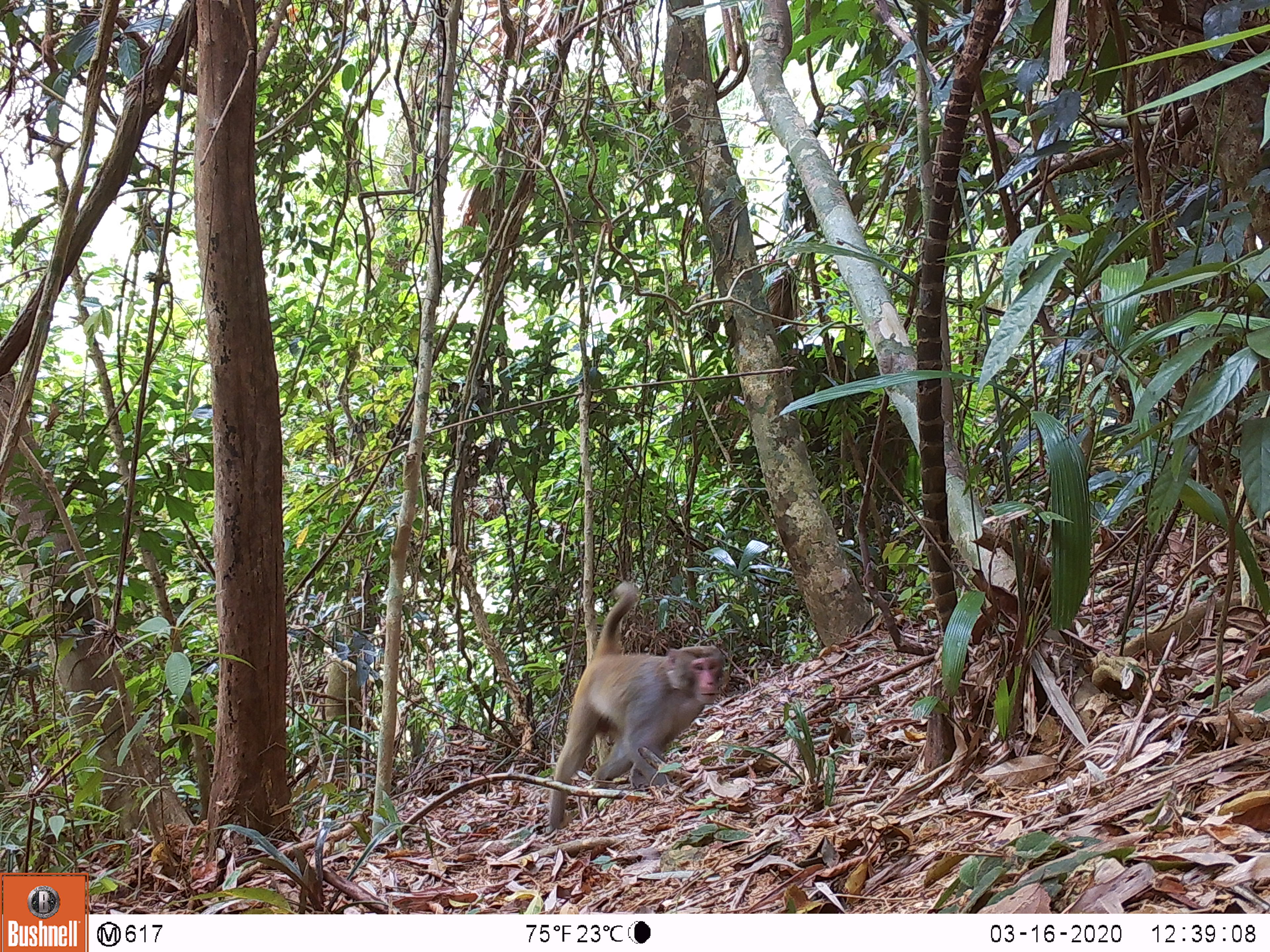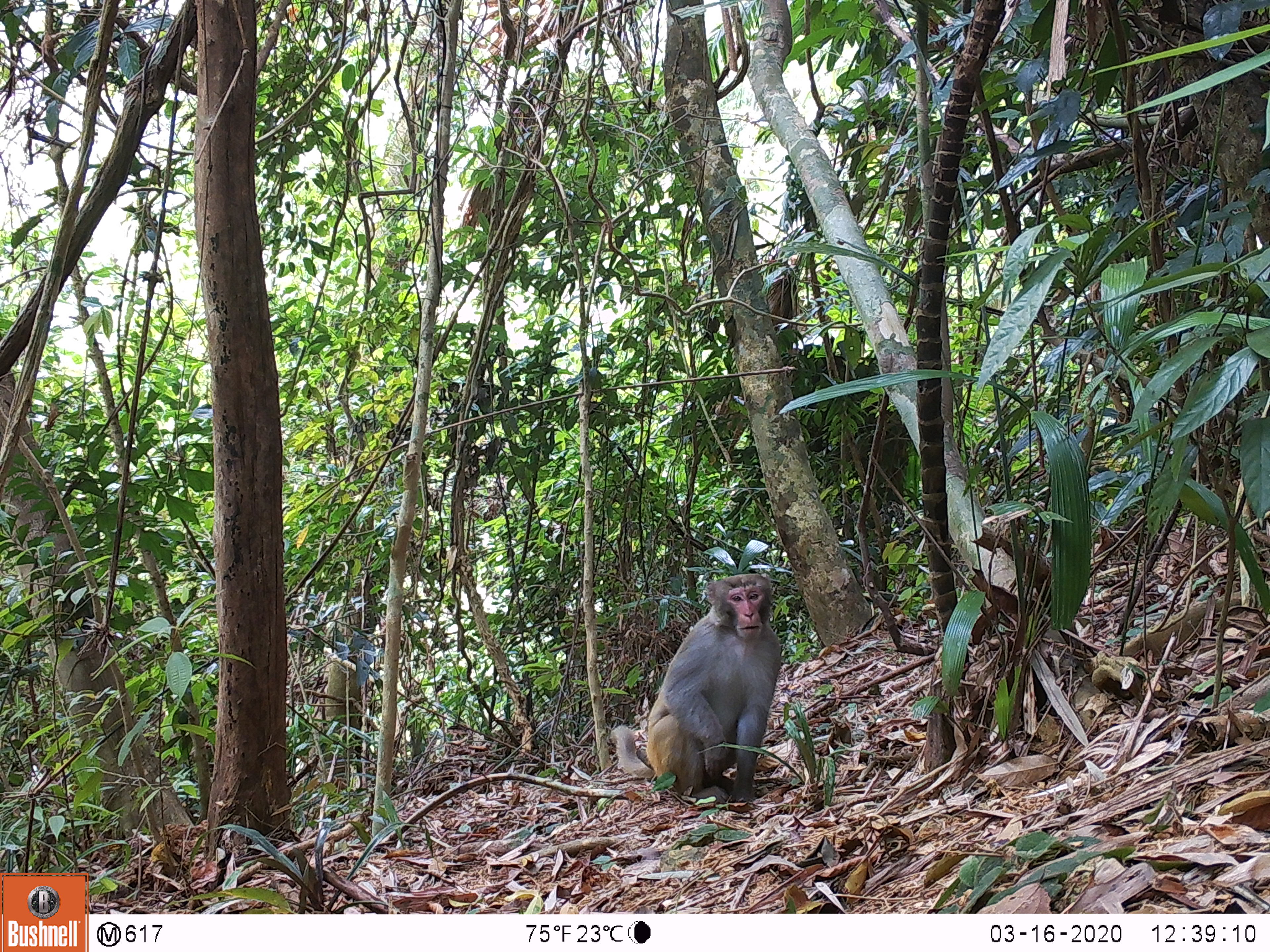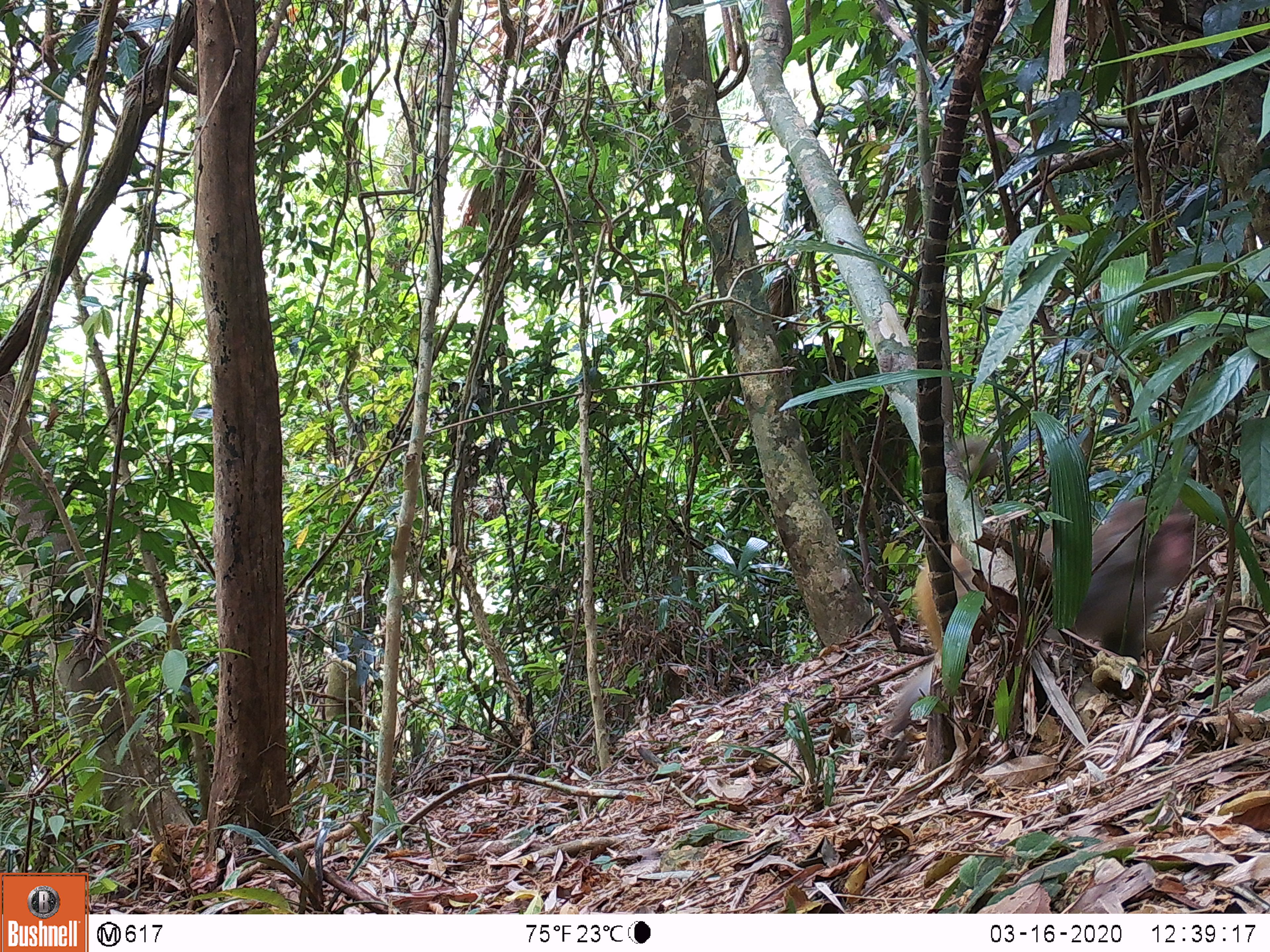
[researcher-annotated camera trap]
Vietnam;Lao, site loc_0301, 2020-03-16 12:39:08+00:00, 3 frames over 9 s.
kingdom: Animalia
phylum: Chordata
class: Mammalia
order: Primates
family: Cercopithecidae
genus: Macaca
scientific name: Macaca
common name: macaques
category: assam or rhesus macaque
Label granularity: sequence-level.